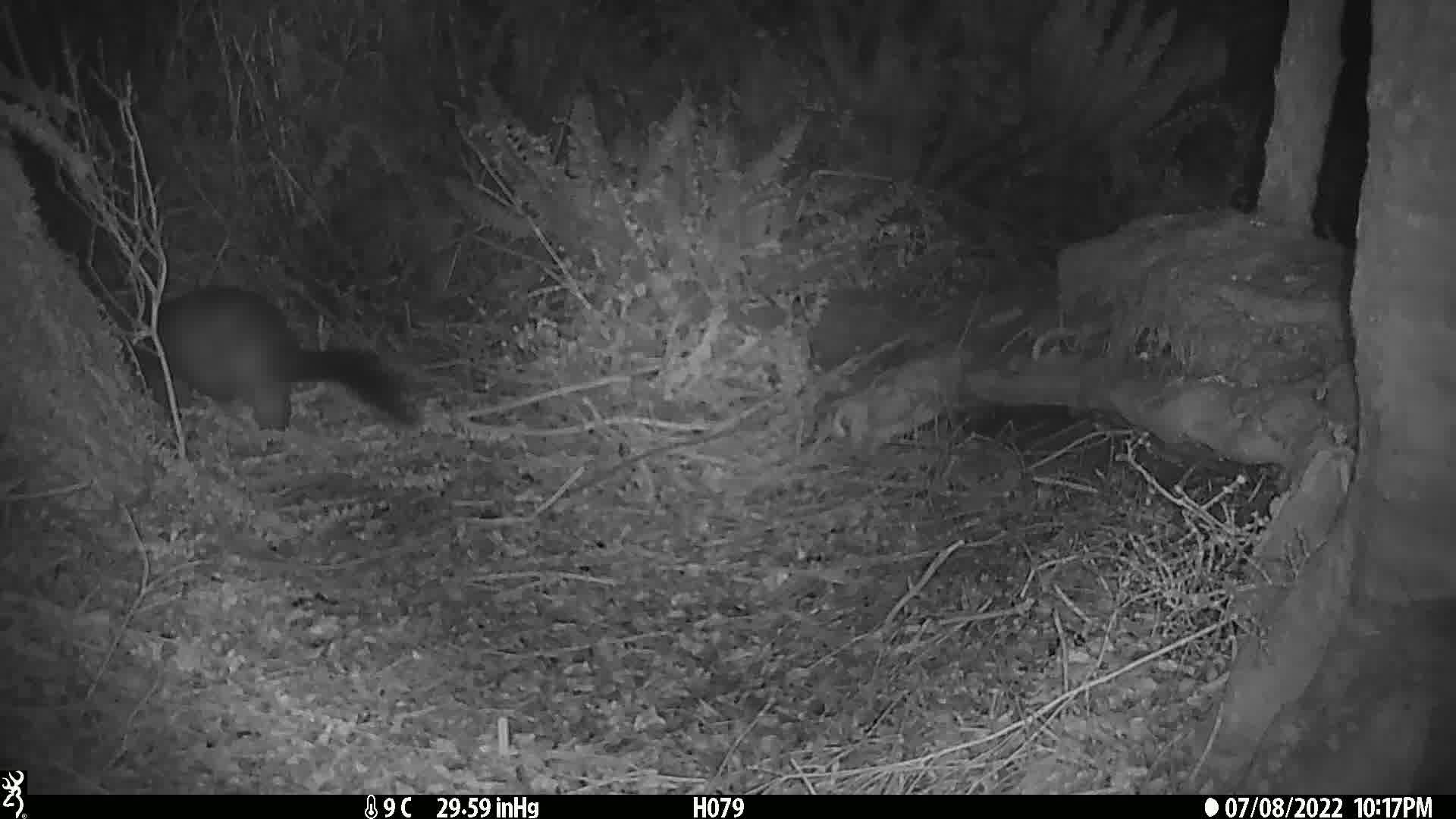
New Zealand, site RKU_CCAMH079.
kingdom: Animalia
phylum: Chordata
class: Mammalia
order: Diprotodontia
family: Phalangeridae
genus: Trichosurus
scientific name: Trichosurus vulpecula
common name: common brushtail possum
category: possum